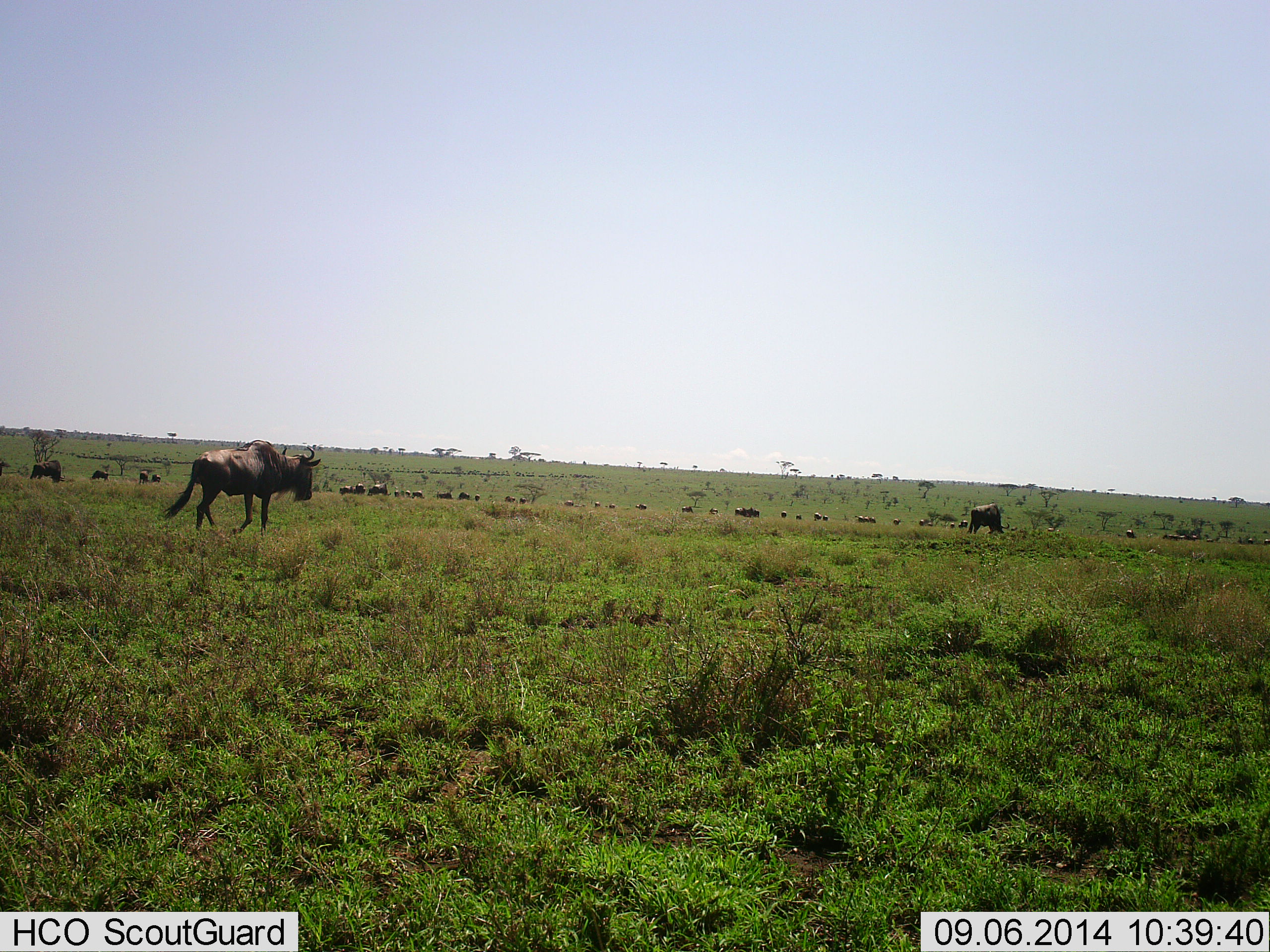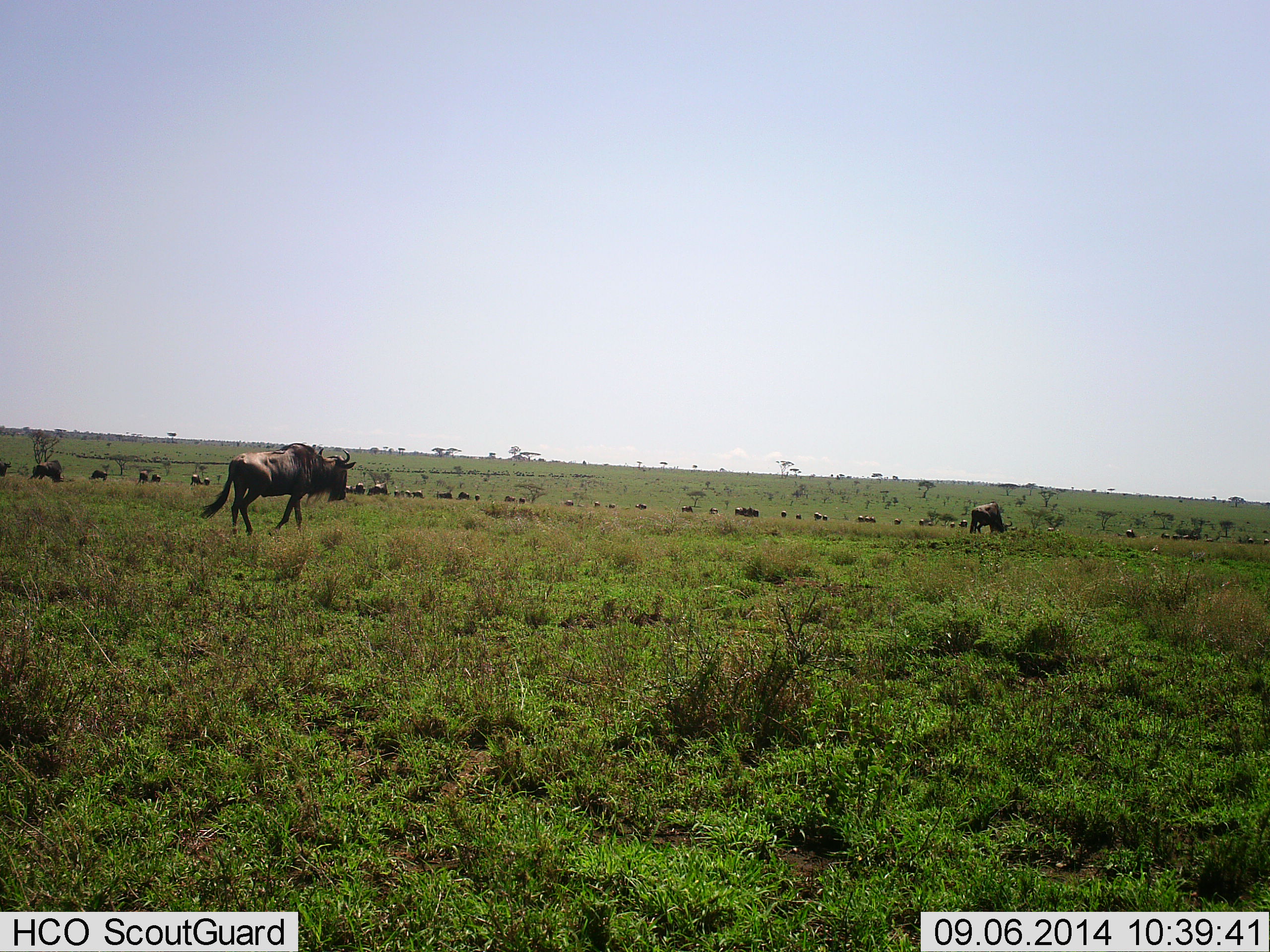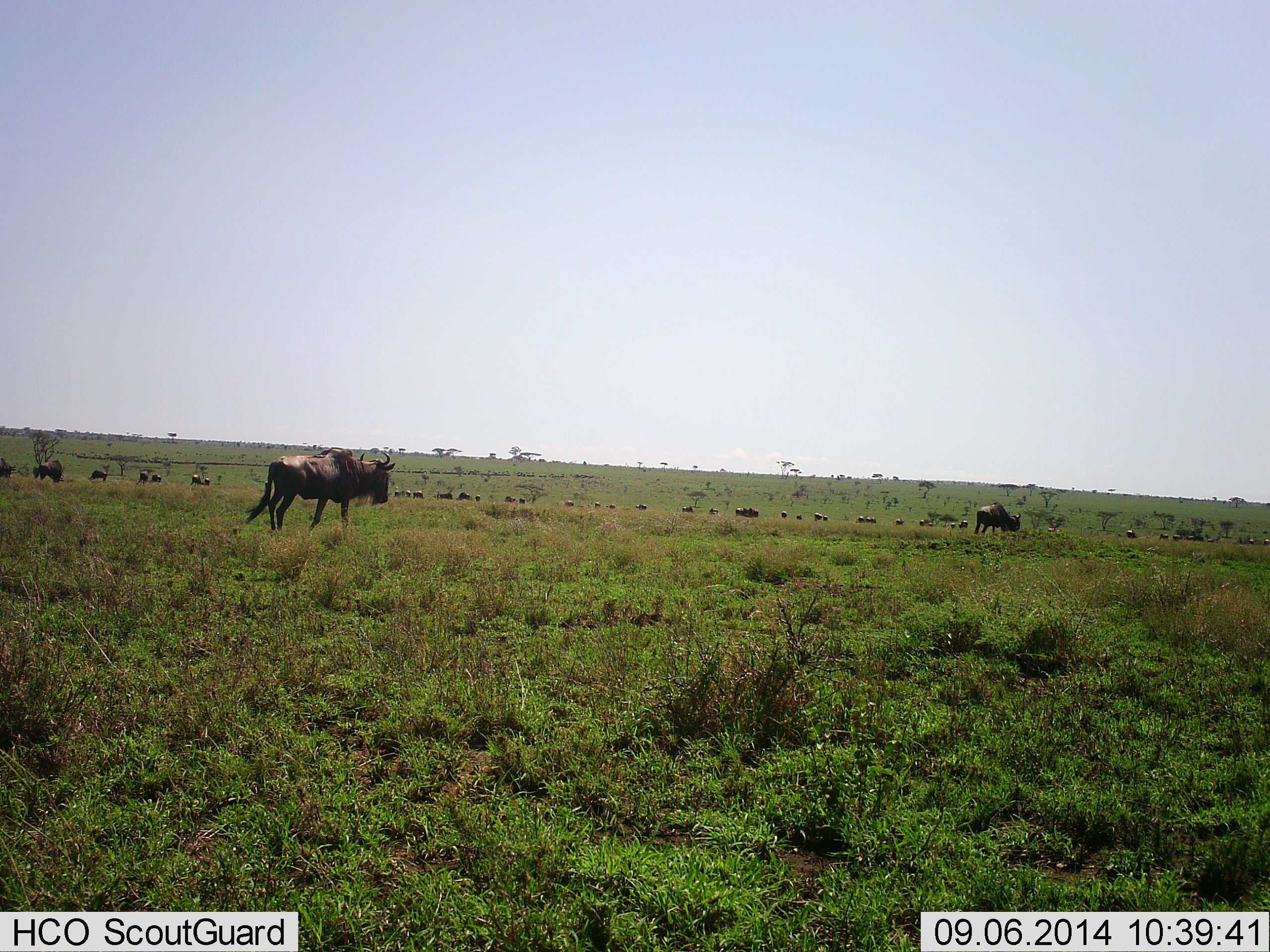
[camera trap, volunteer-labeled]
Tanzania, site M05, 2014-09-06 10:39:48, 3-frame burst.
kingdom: Animalia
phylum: Chordata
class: Mammalia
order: Artiodactyla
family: Bovidae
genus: Connochaetes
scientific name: Connochaetes taurinus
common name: blue wildebeest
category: wildebeest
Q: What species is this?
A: Wildebeest (blue wildebeest) (Connochaetes taurinus).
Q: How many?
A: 11-50.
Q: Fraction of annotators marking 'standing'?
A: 40%.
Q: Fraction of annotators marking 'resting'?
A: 0%.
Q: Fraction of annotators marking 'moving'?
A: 100%.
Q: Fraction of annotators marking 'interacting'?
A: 0%.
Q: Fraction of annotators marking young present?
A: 0%.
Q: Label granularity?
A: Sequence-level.